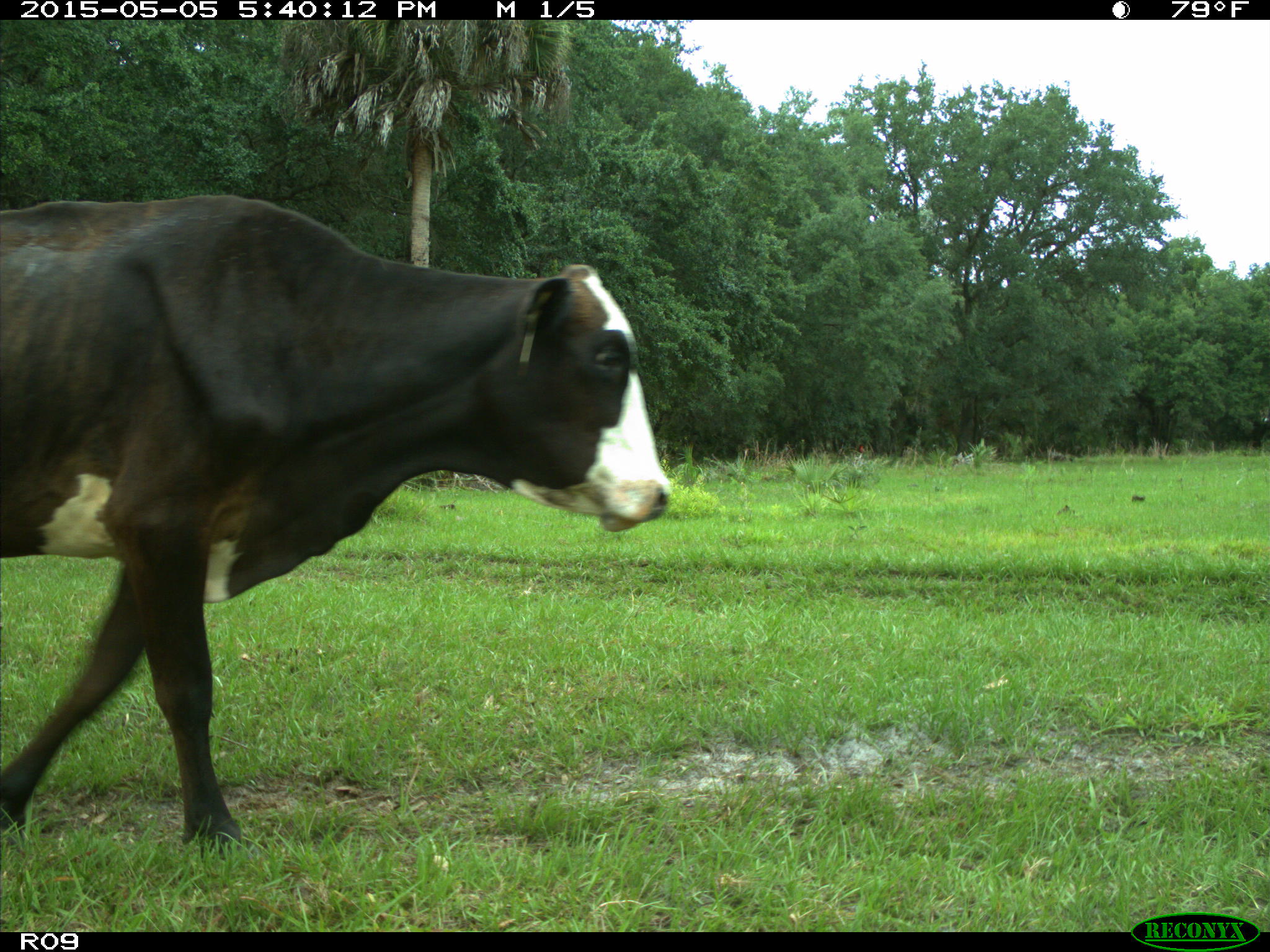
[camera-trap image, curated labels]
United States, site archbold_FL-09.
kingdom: Animalia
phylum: Chordata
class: Mammalia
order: Artiodactyla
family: Bovidae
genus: Bos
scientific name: Bos taurus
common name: domestic cow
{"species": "Bos taurus (domestic cow)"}